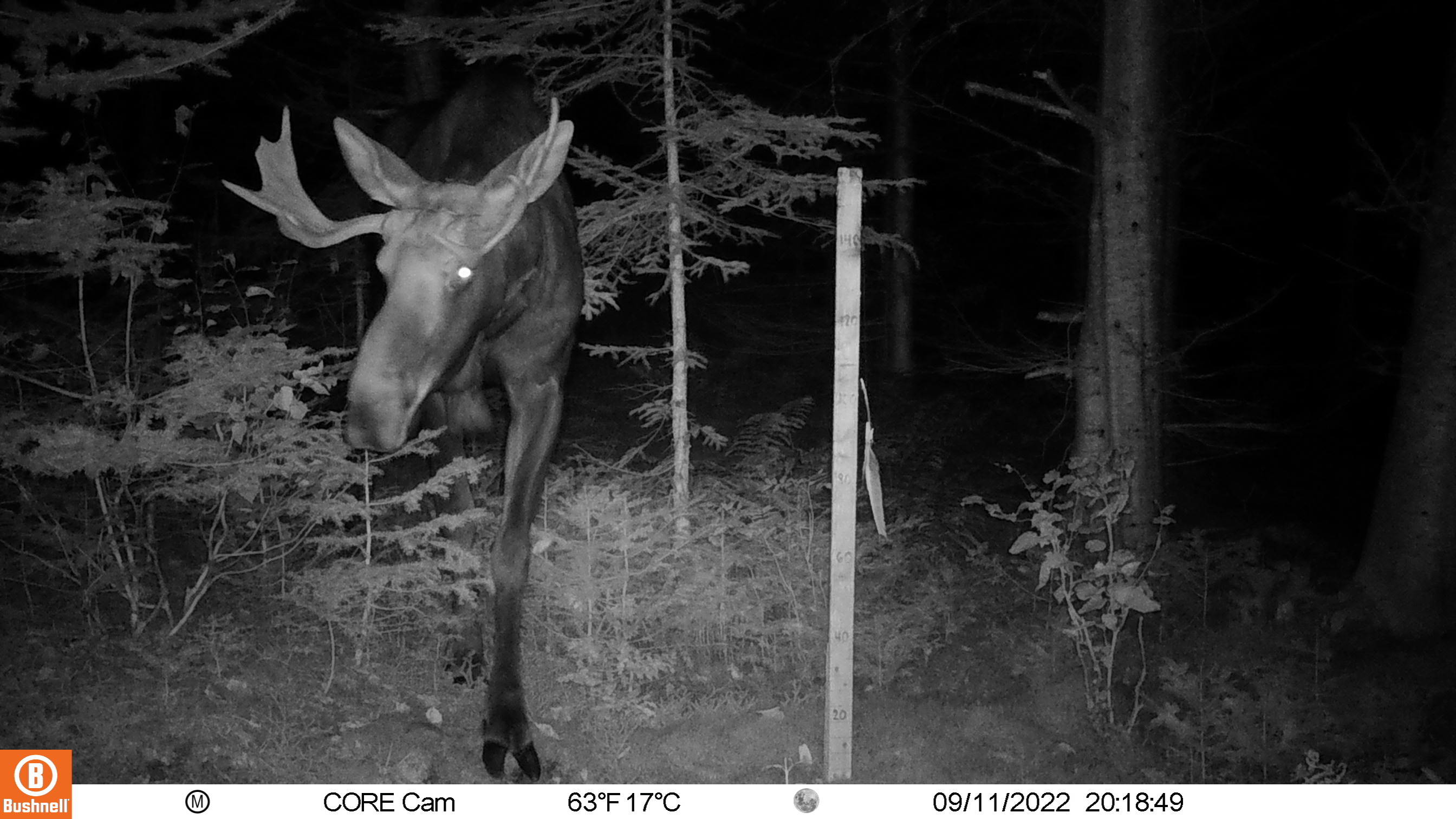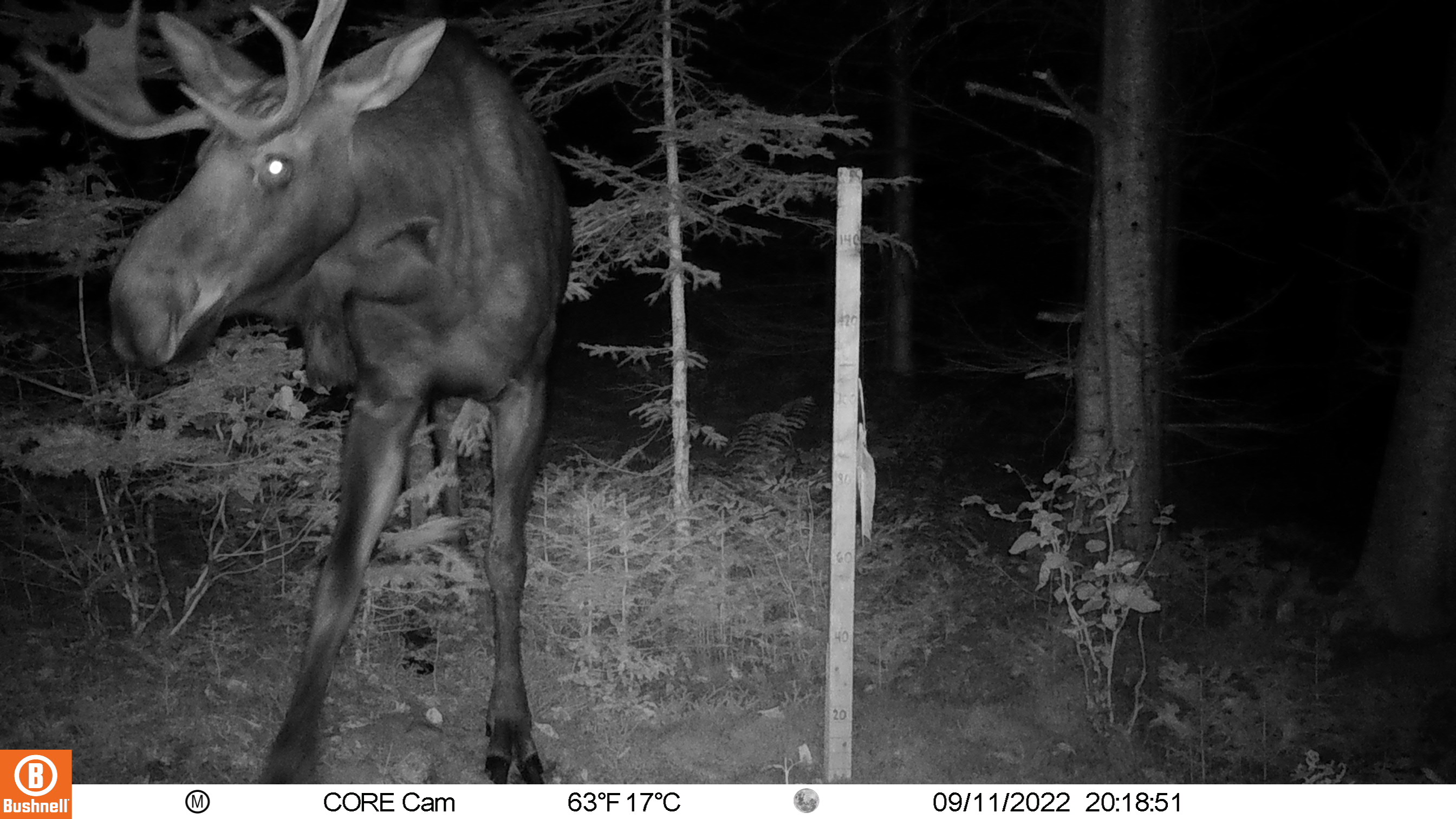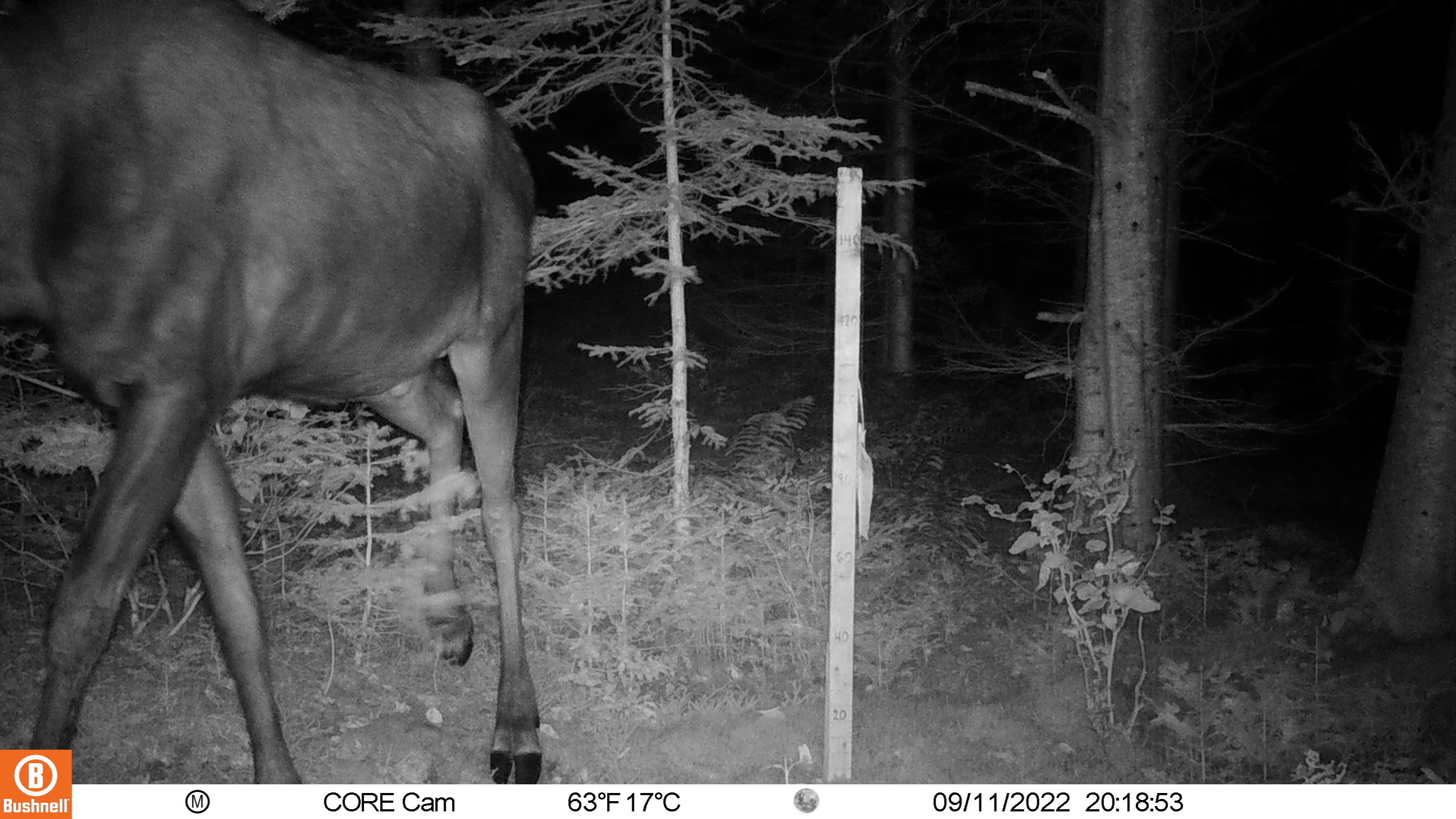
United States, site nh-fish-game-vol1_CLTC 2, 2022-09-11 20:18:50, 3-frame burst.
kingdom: Animalia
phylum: Chordata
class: Mammalia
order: Artiodactyla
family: Cervidae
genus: Alces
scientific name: Alces alces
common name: moose